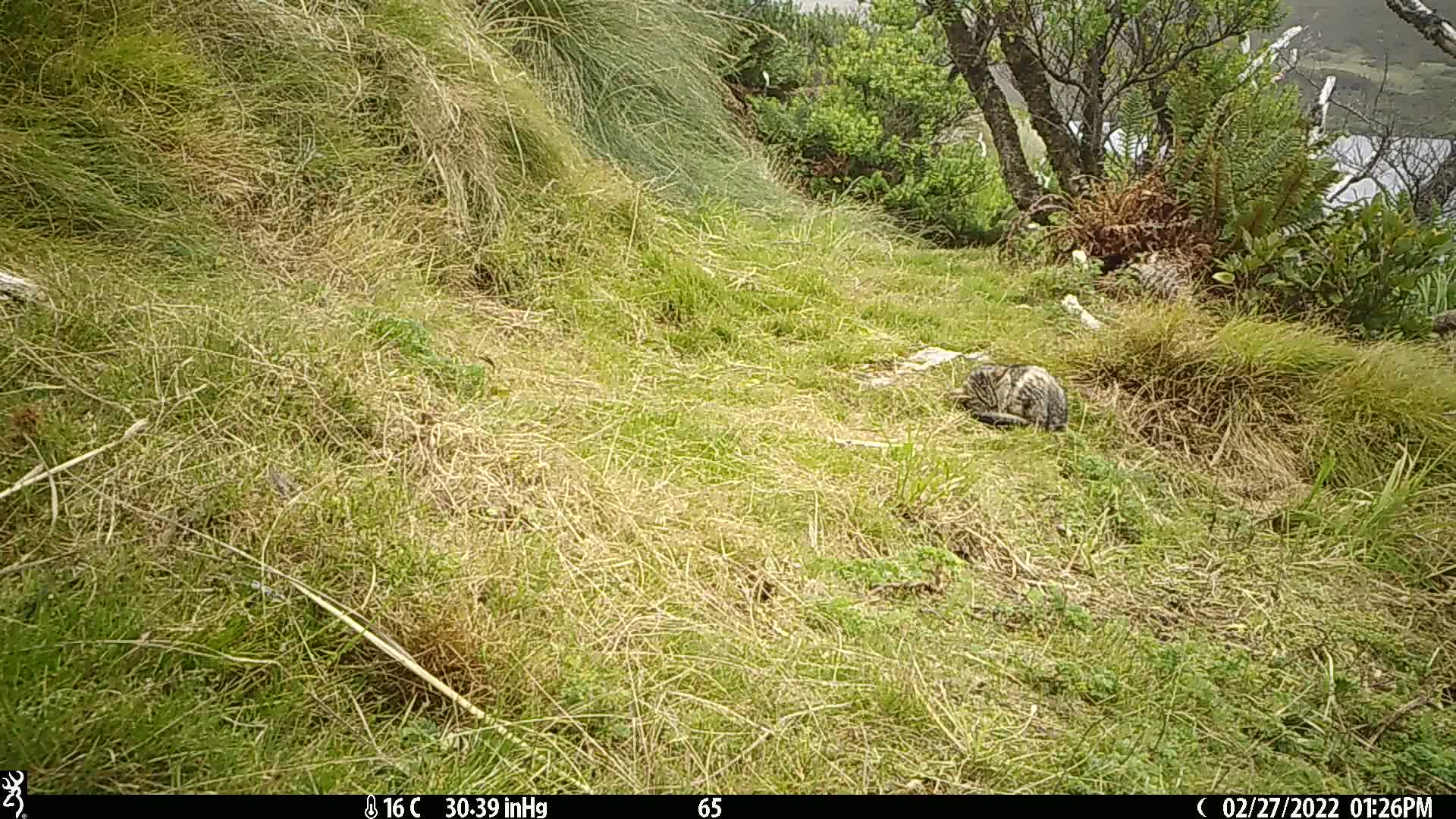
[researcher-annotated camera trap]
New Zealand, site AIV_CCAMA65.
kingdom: Animalia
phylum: Chordata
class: Mammalia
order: Carnivora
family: Felidae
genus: Felis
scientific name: Felis catus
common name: domestic cat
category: cat